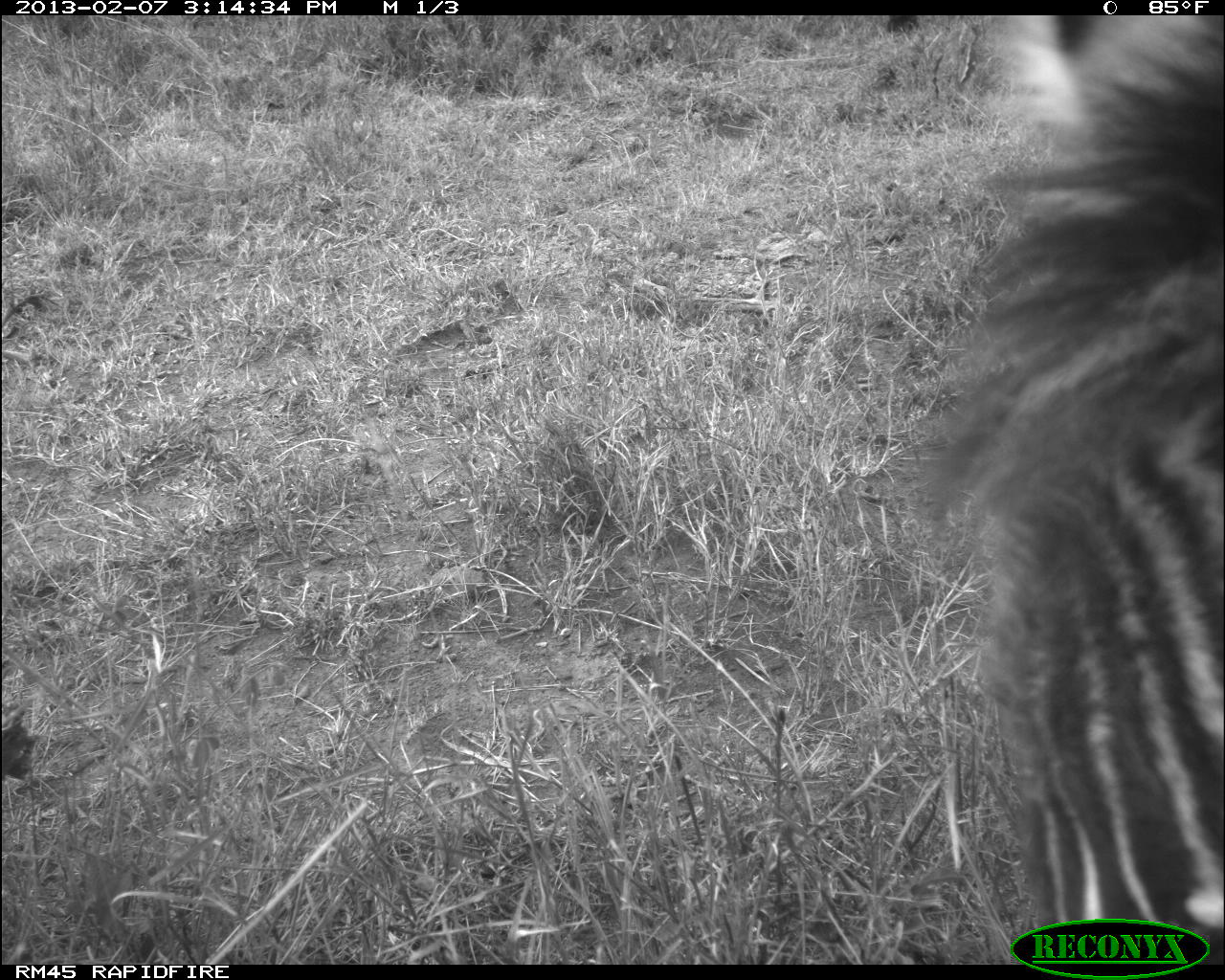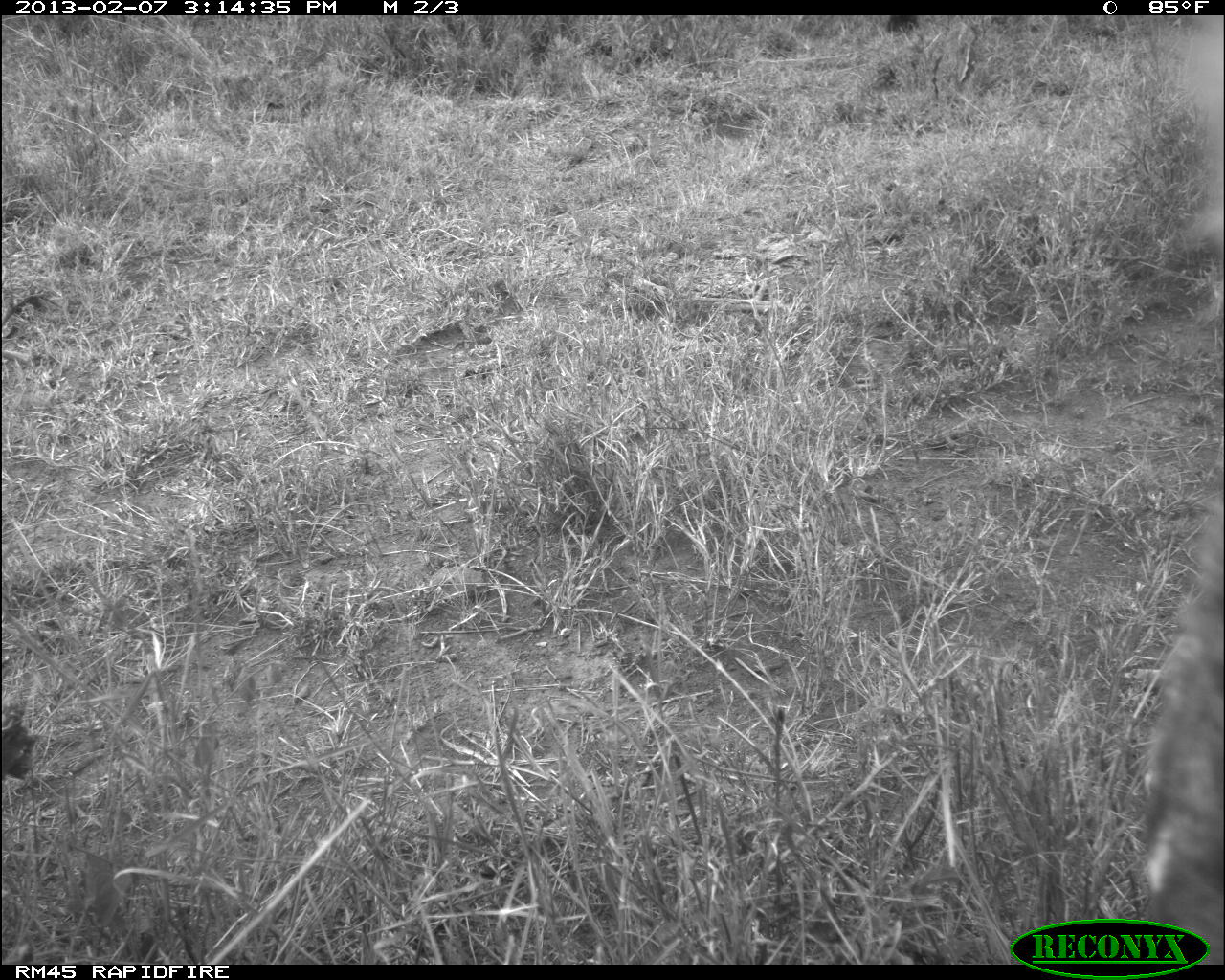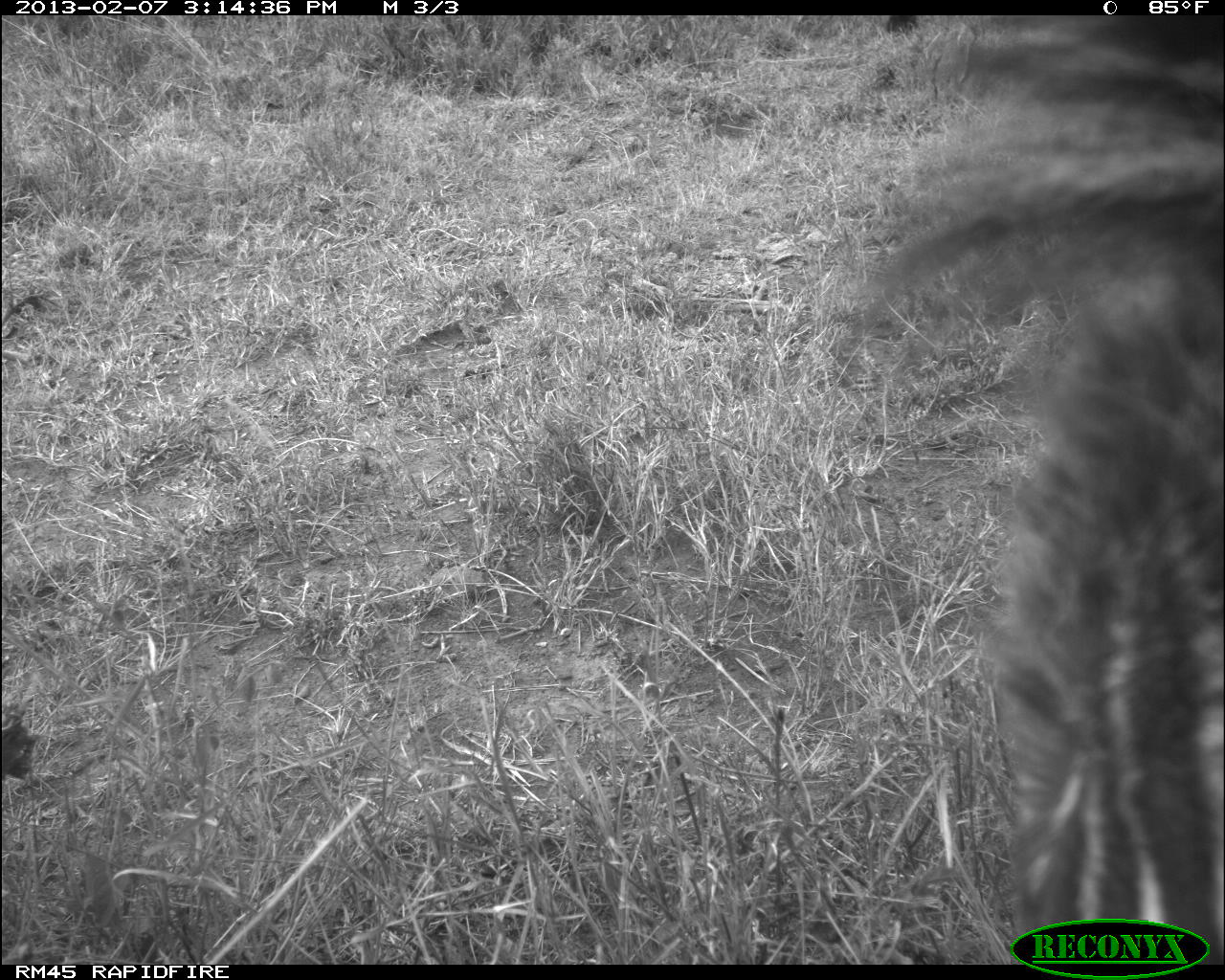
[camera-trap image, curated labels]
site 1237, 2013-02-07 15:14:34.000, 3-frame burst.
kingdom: Animalia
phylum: Chordata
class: Mammalia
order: Perissodactyla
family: Equidae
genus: Equus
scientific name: Equus quagga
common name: plains zebra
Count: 1.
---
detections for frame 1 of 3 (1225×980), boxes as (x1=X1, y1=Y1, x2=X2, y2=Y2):
equus quagga: (x1=897, y1=14, x2=1225, y2=958)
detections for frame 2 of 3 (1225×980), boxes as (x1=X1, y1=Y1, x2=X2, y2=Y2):
equus quagga: (x1=1134, y1=501, x2=1222, y2=959)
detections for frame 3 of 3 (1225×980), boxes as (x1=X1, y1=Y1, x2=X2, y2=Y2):
equus quagga: (x1=836, y1=16, x2=1225, y2=965)